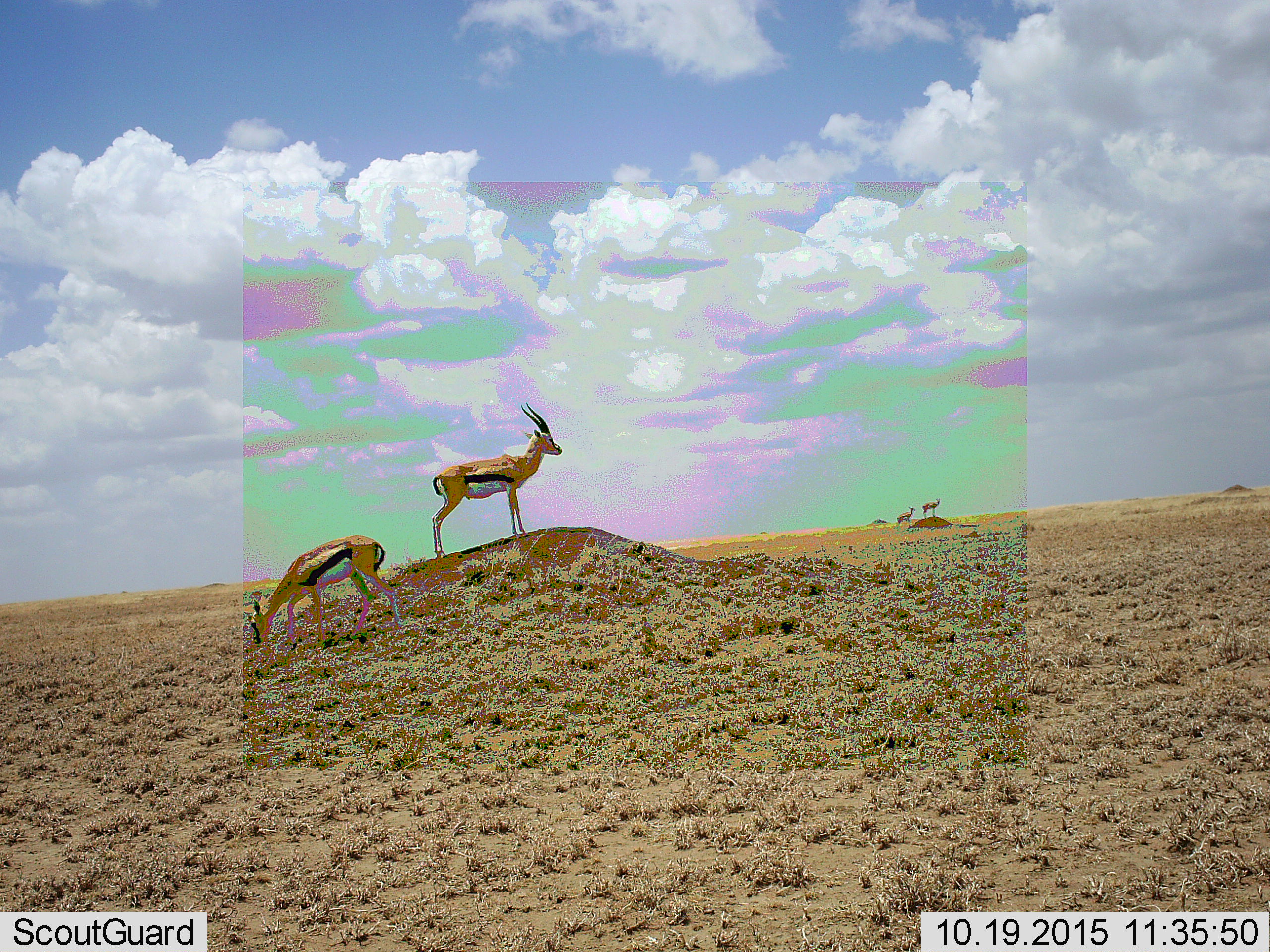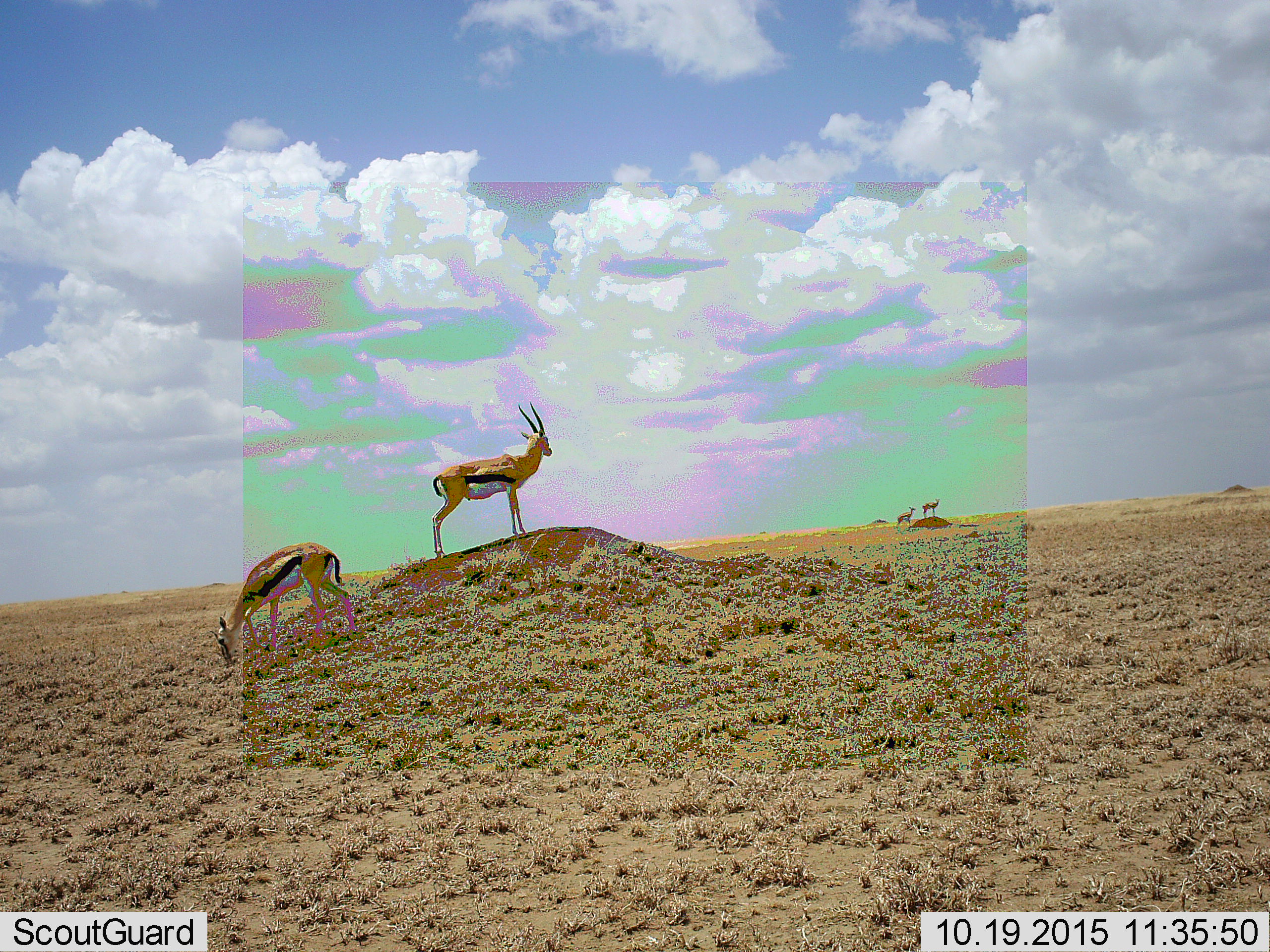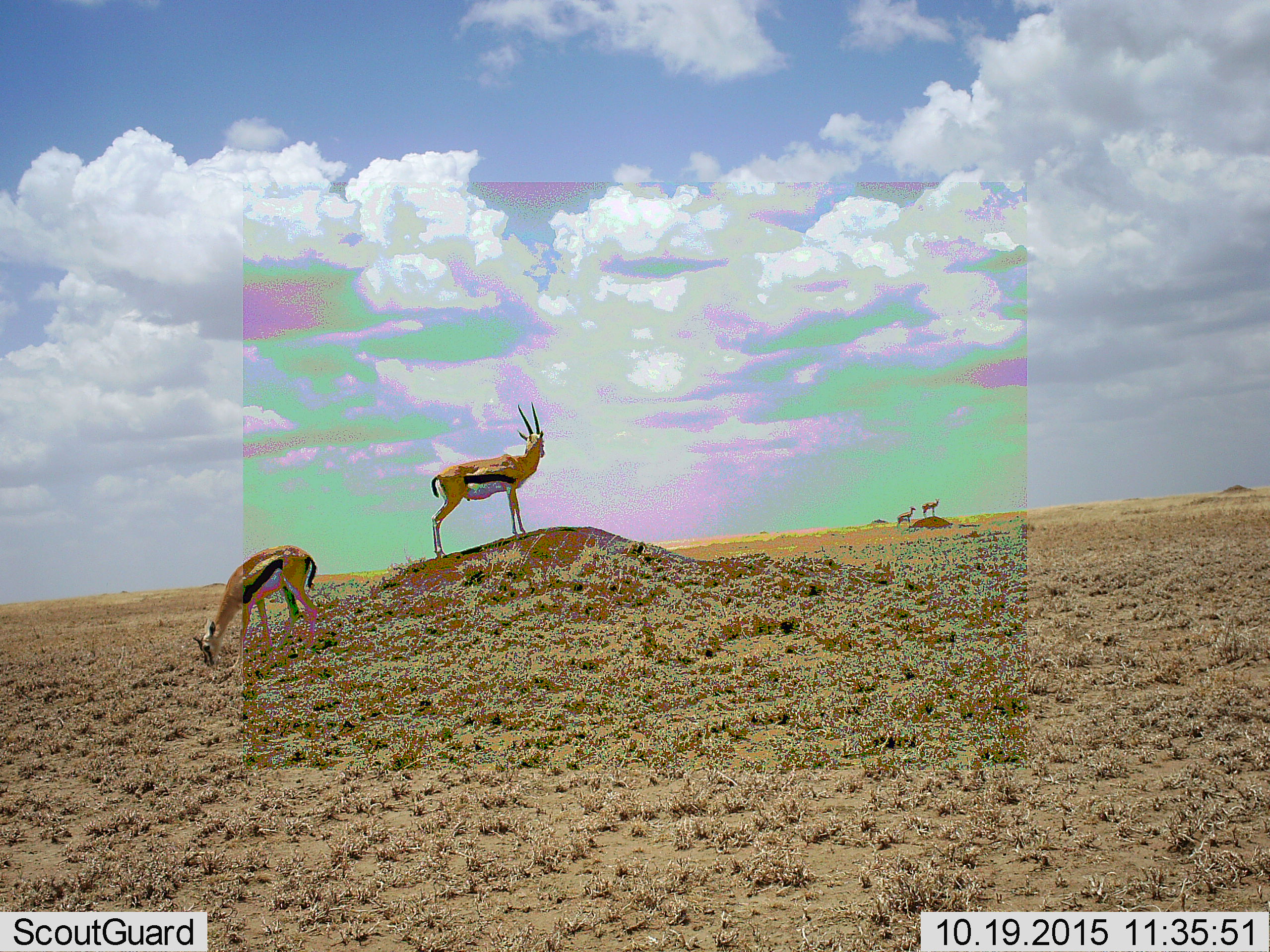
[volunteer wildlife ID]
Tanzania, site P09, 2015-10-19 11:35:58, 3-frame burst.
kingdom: Animalia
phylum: Chordata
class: Mammalia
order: Artiodactyla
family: Bovidae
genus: Eudorcas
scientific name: Eudorcas thomsonii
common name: thomson's gazelle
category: gazellethomsons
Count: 4.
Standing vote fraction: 83%.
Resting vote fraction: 0%.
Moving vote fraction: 0%.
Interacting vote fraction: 0%.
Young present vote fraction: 0%.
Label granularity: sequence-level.